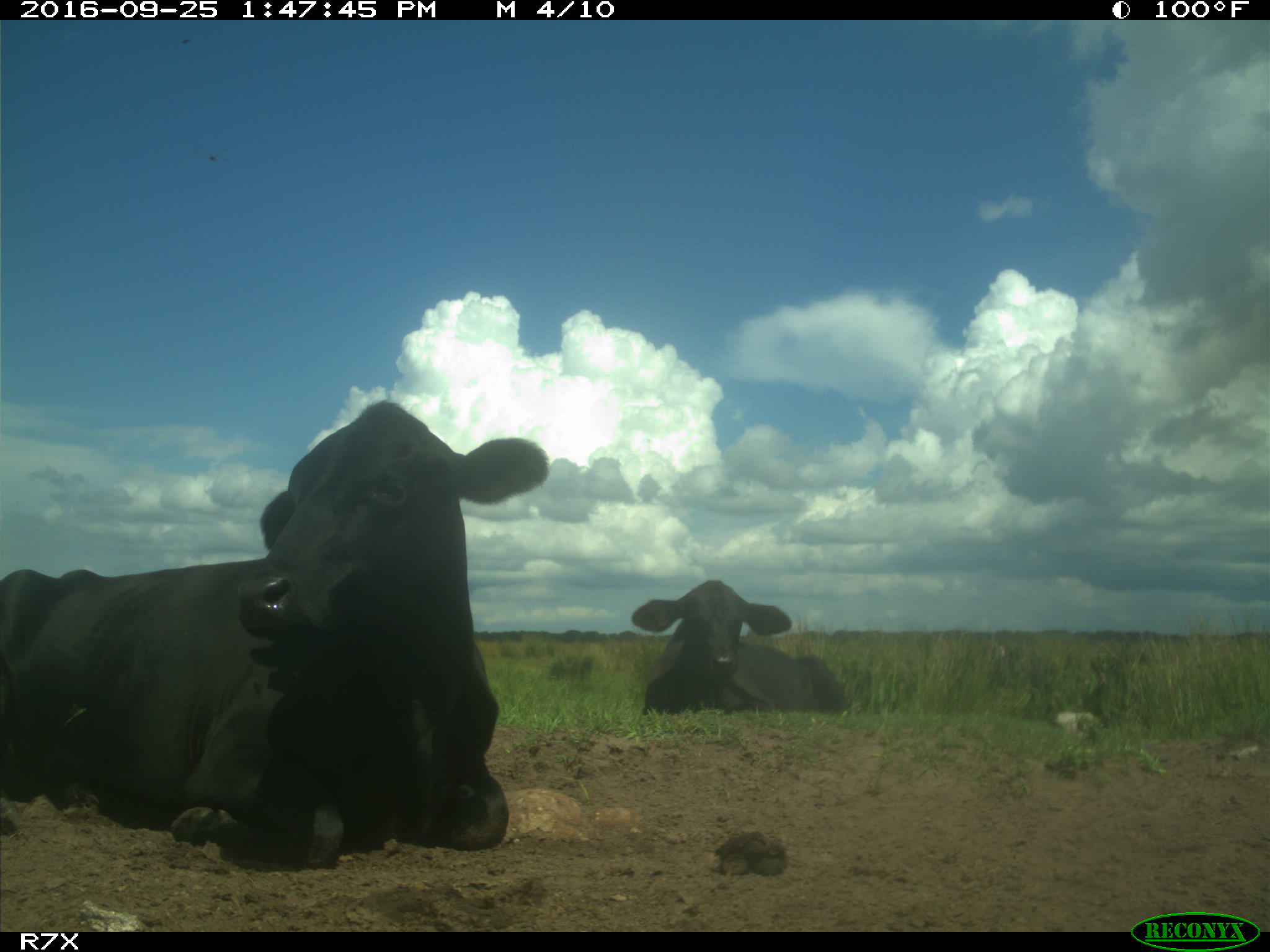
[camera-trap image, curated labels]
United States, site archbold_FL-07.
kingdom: Animalia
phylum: Chordata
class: Mammalia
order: Artiodactyla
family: Bovidae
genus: Bos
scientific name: Bos taurus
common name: domestic cow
Bos taurus (domestic cow).